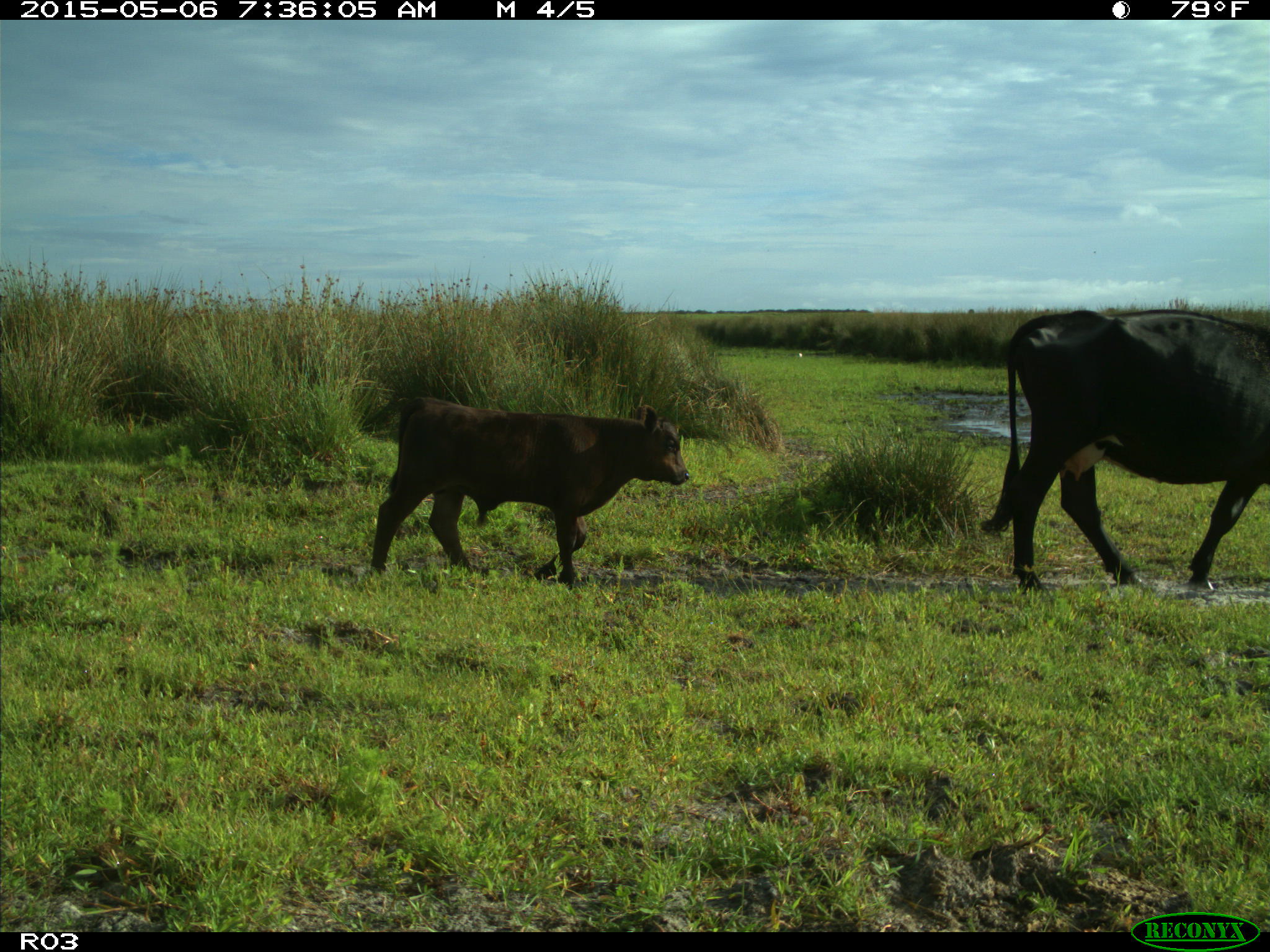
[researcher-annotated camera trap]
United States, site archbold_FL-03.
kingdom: Animalia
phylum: Chordata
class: Mammalia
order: Artiodactyla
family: Bovidae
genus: Bos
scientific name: Bos taurus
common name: domestic cow